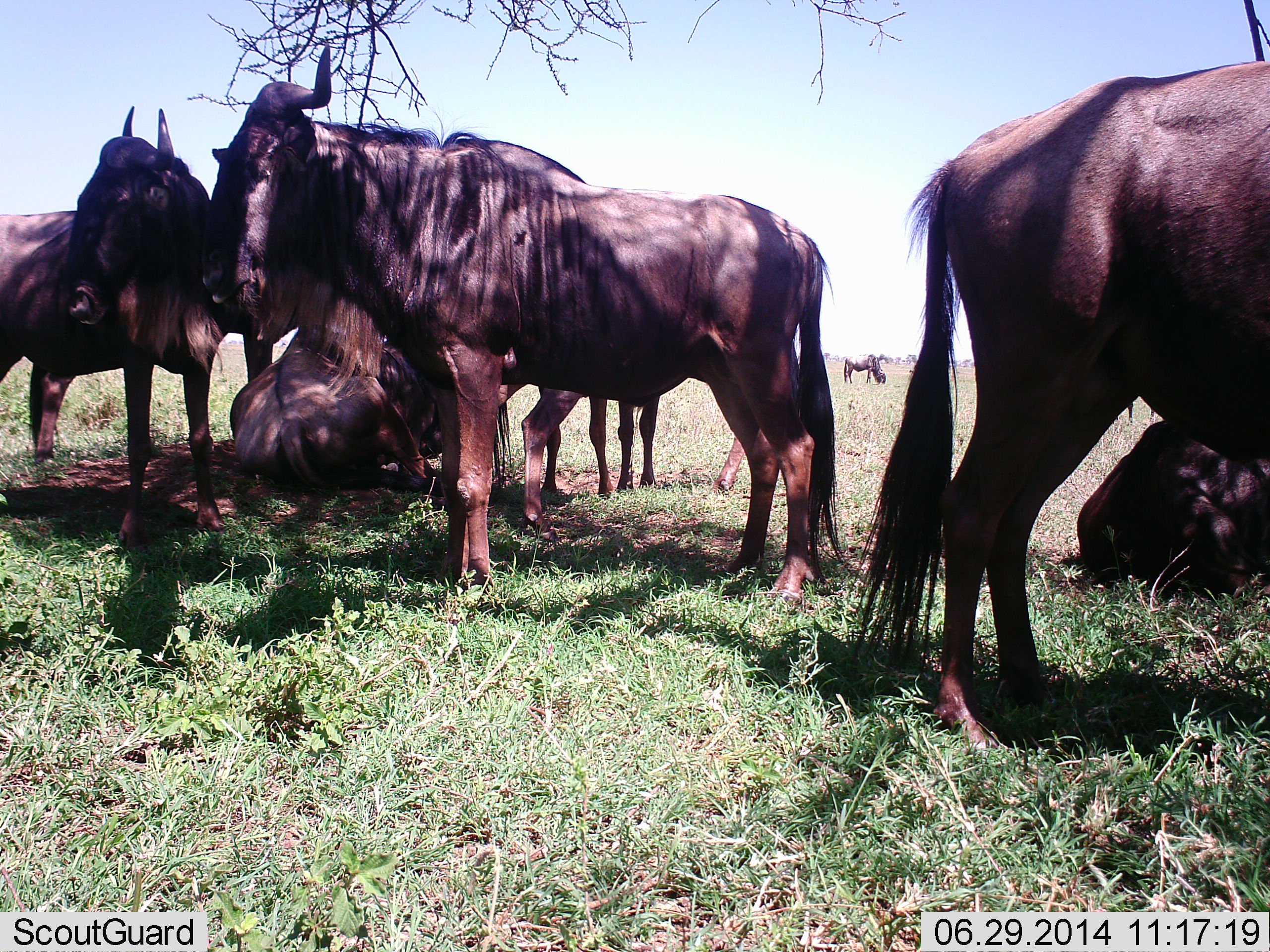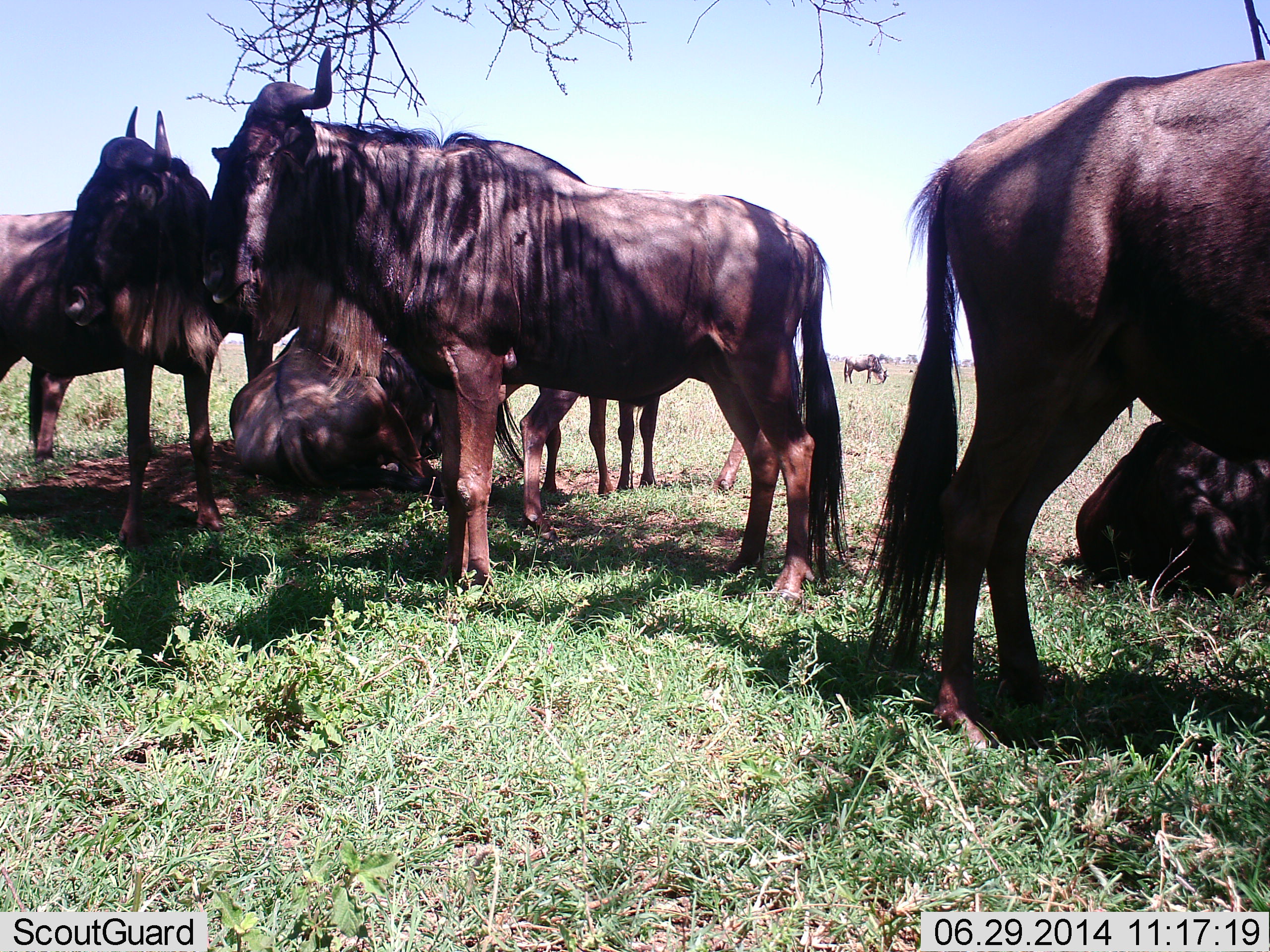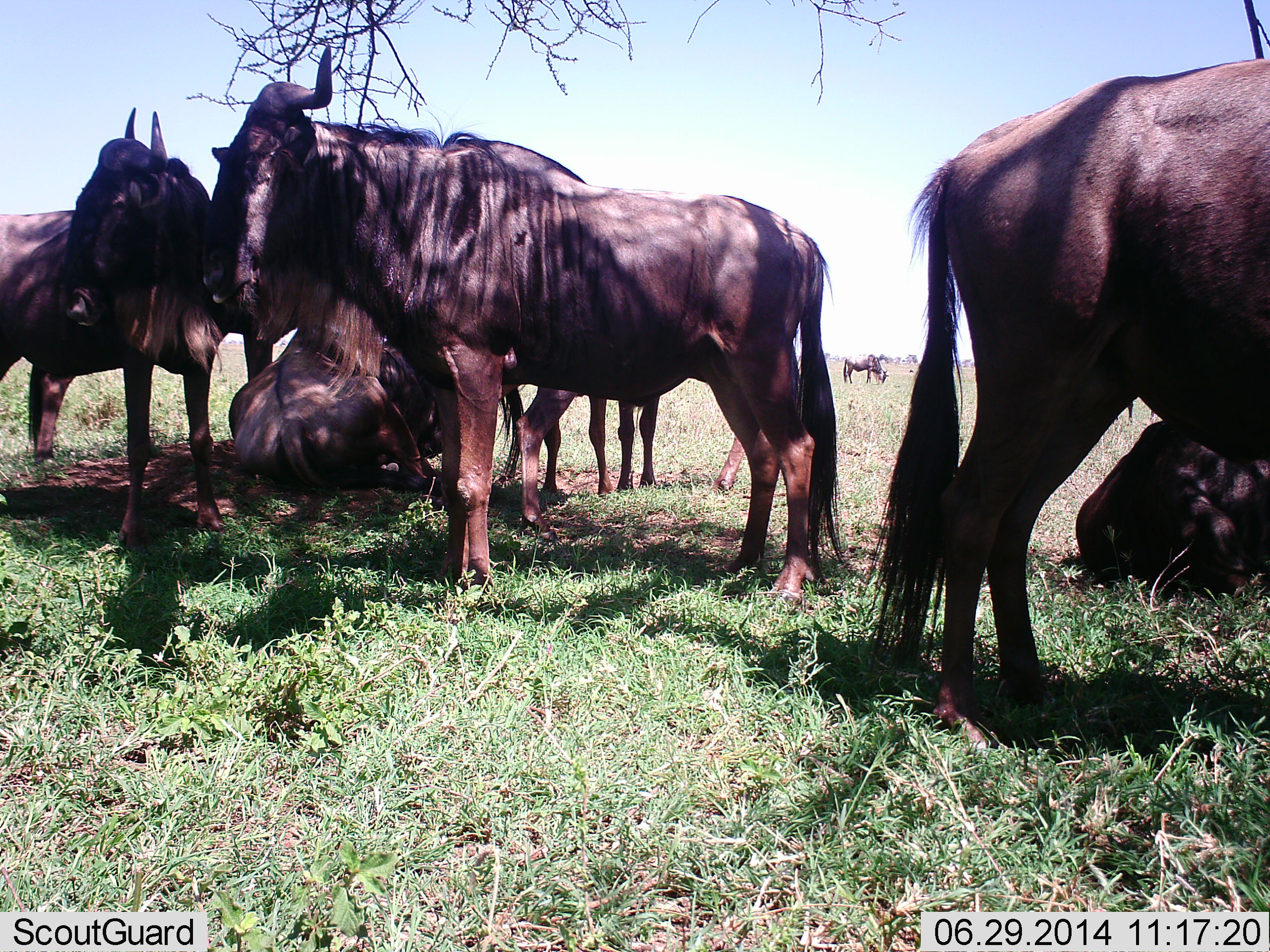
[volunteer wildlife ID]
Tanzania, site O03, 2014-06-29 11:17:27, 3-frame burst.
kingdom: Animalia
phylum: Chordata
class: Mammalia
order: Artiodactyla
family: Bovidae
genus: Connochaetes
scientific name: Connochaetes taurinus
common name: blue wildebeest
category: wildebeest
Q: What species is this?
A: Wildebeest (blue wildebeest) (Connochaetes taurinus).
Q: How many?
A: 7.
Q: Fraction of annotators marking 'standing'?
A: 100%.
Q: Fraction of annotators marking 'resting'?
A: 100%.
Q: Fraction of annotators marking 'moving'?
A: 0%.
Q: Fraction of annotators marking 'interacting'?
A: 0%.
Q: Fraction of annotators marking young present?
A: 10%.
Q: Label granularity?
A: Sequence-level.